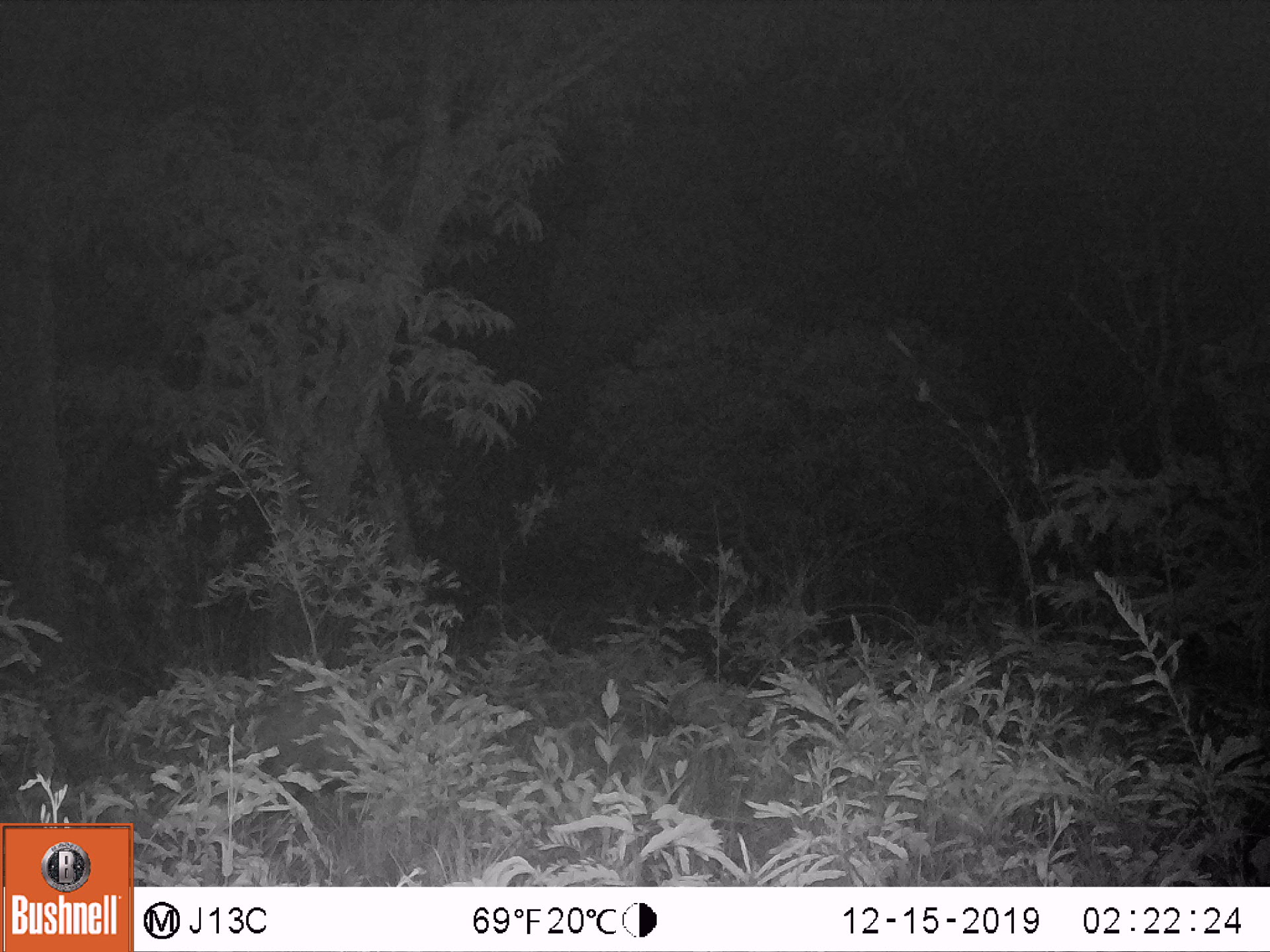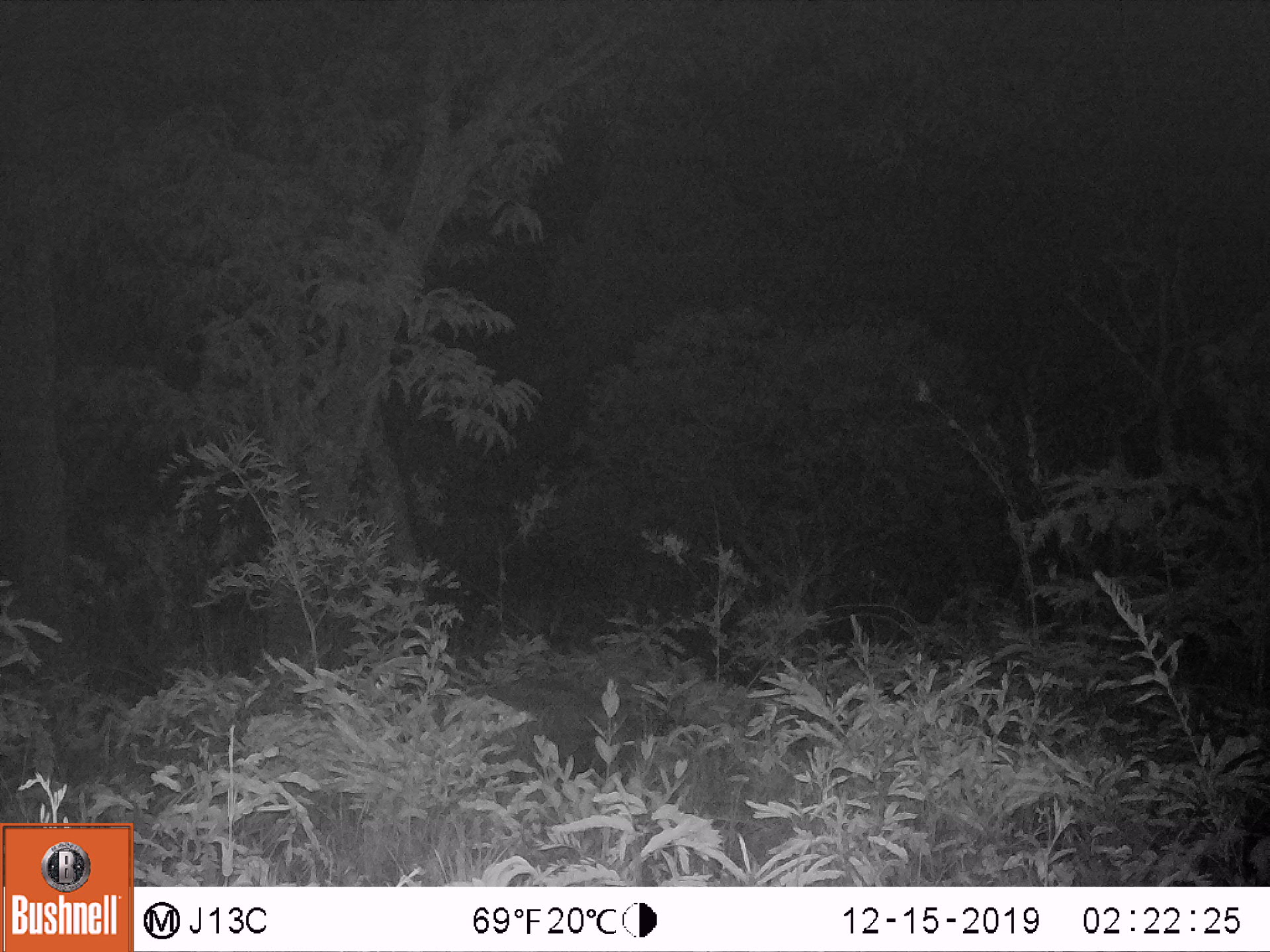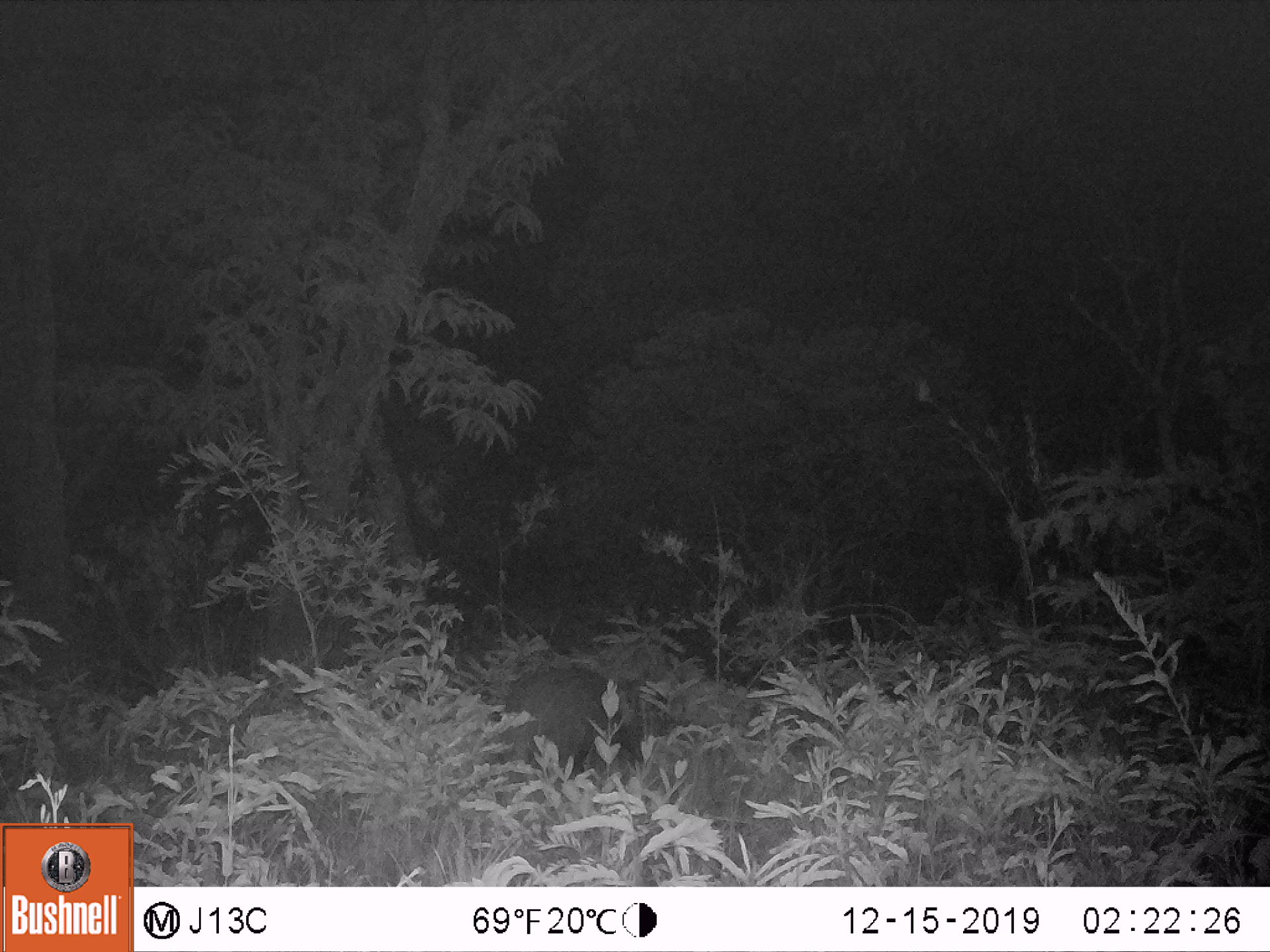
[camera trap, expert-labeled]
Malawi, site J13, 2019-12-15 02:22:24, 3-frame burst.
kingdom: Animalia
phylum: Chordata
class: Mammalia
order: Artiodactyla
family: Suidae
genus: Potamochoerus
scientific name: Potamochoerus larvatus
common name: bushpig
Bushpig (Potamochoerus larvatus), count 1.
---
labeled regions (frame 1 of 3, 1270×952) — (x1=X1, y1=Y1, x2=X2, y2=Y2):
bushpig: (x1=232, y1=662, x2=391, y2=812)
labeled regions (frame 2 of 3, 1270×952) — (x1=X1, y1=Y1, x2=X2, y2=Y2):
bushpig: (x1=438, y1=676, x2=669, y2=788)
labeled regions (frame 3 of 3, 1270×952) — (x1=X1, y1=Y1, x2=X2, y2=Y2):
bushpig: (x1=485, y1=655, x2=665, y2=793)